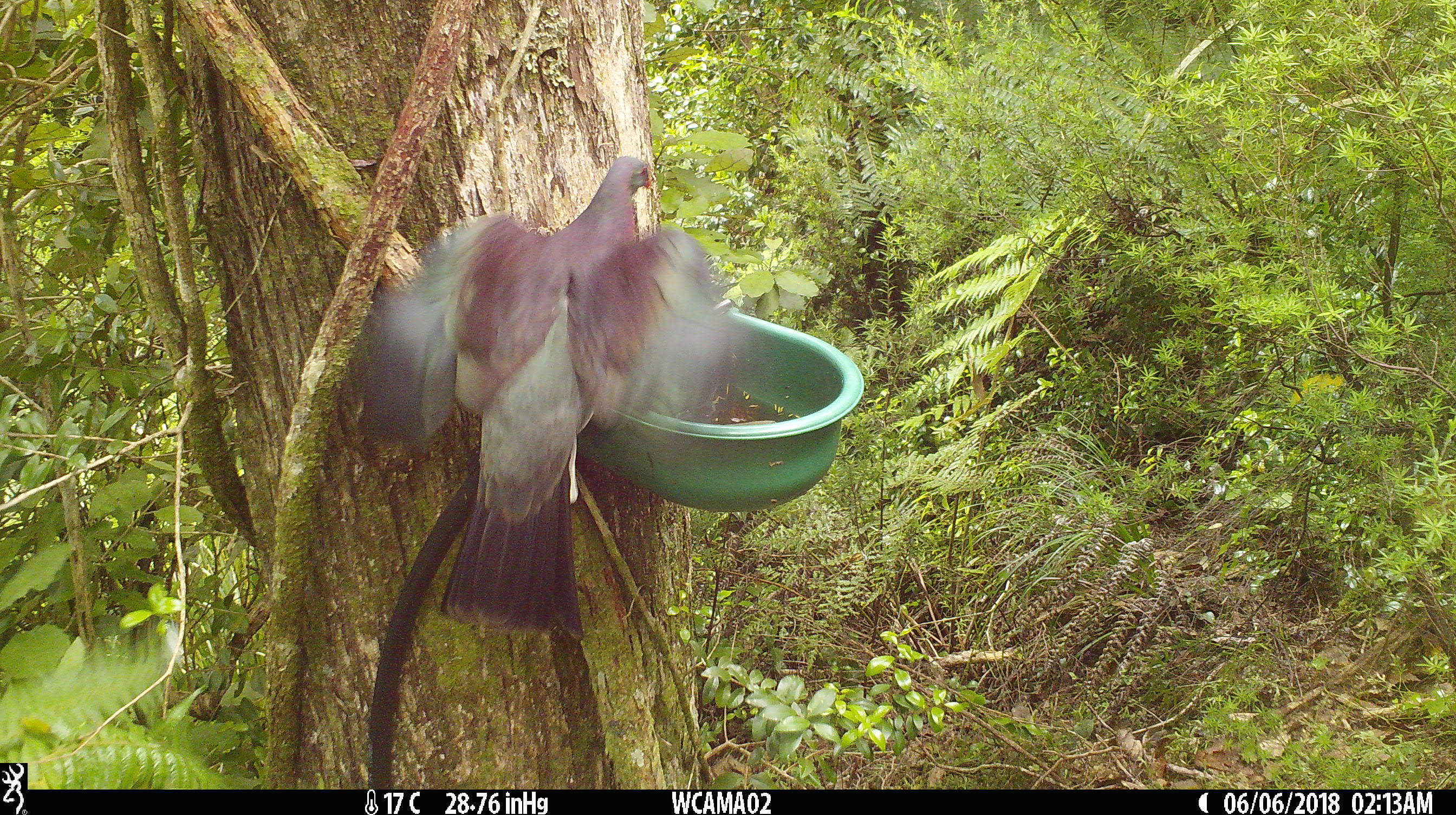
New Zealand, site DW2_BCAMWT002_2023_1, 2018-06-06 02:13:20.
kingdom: Animalia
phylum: Chordata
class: Aves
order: Columbiformes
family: Columbidae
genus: Hemiphaga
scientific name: Hemiphaga novaeseelandiae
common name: new zealand pigeon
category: kereru